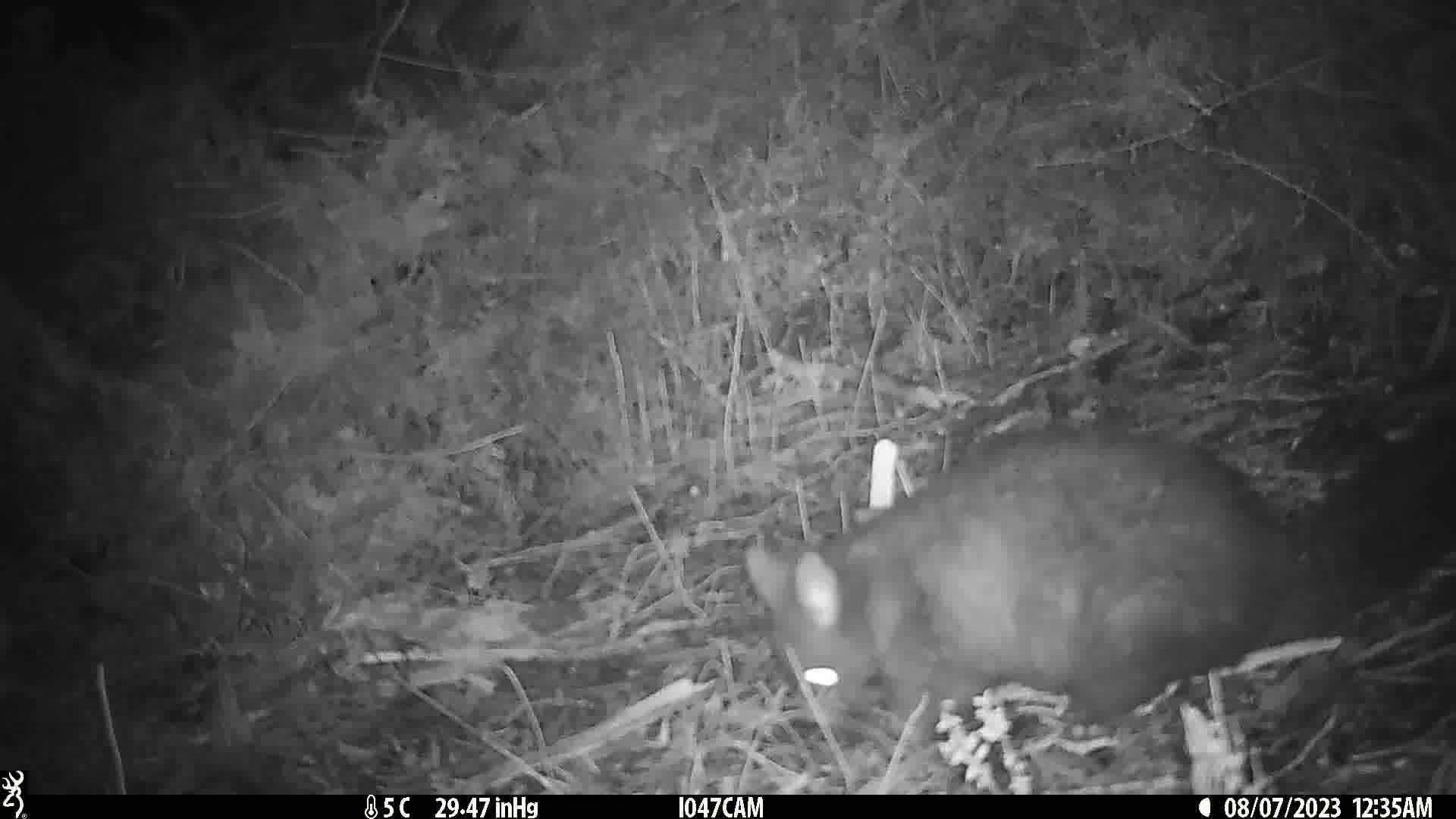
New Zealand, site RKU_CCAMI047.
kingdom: Animalia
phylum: Chordata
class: Mammalia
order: Diprotodontia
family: Phalangeridae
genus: Trichosurus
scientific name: Trichosurus vulpecula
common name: common brushtail possum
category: possum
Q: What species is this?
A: Possum (common brushtail possum) (Trichosurus vulpecula).